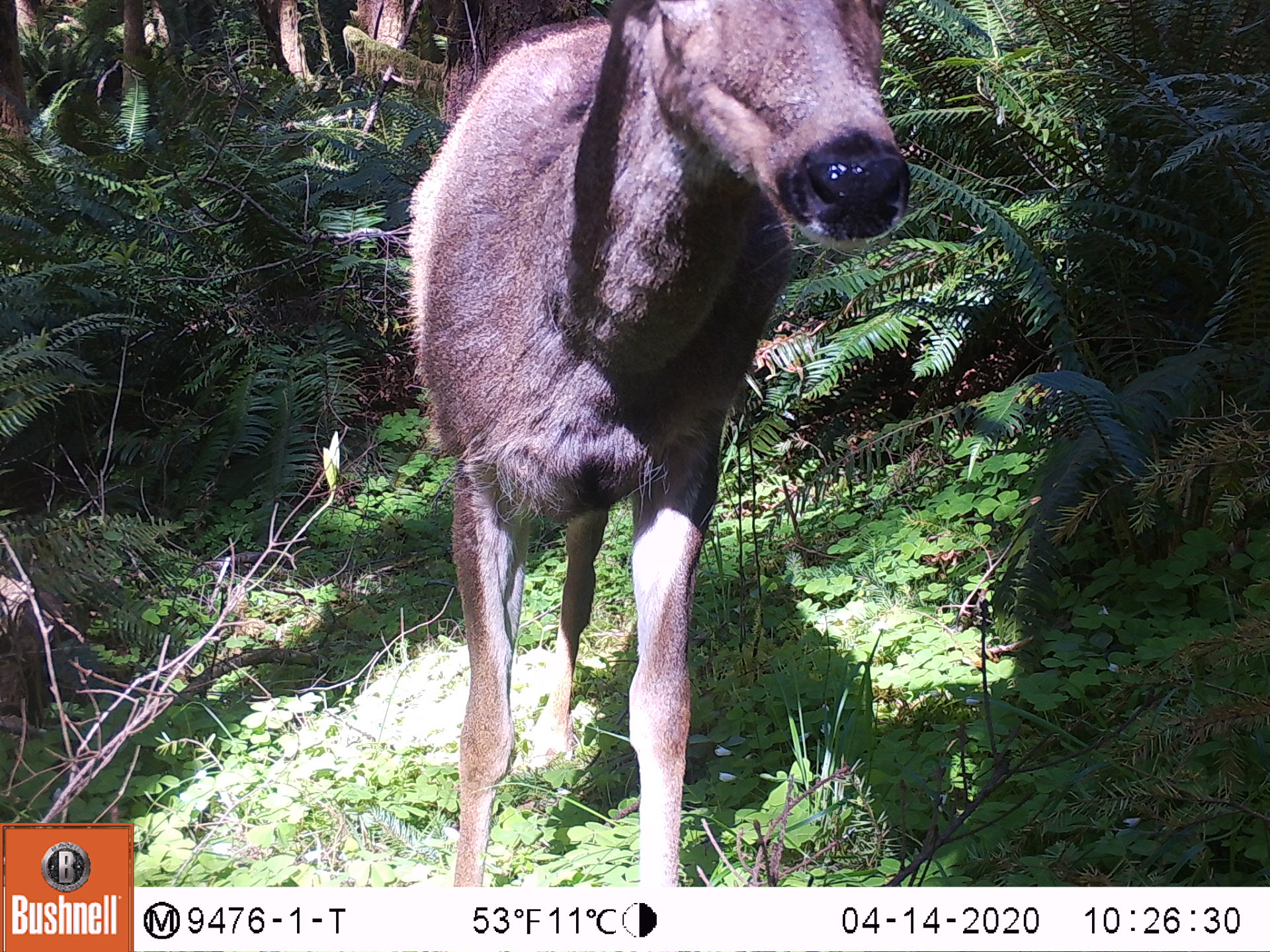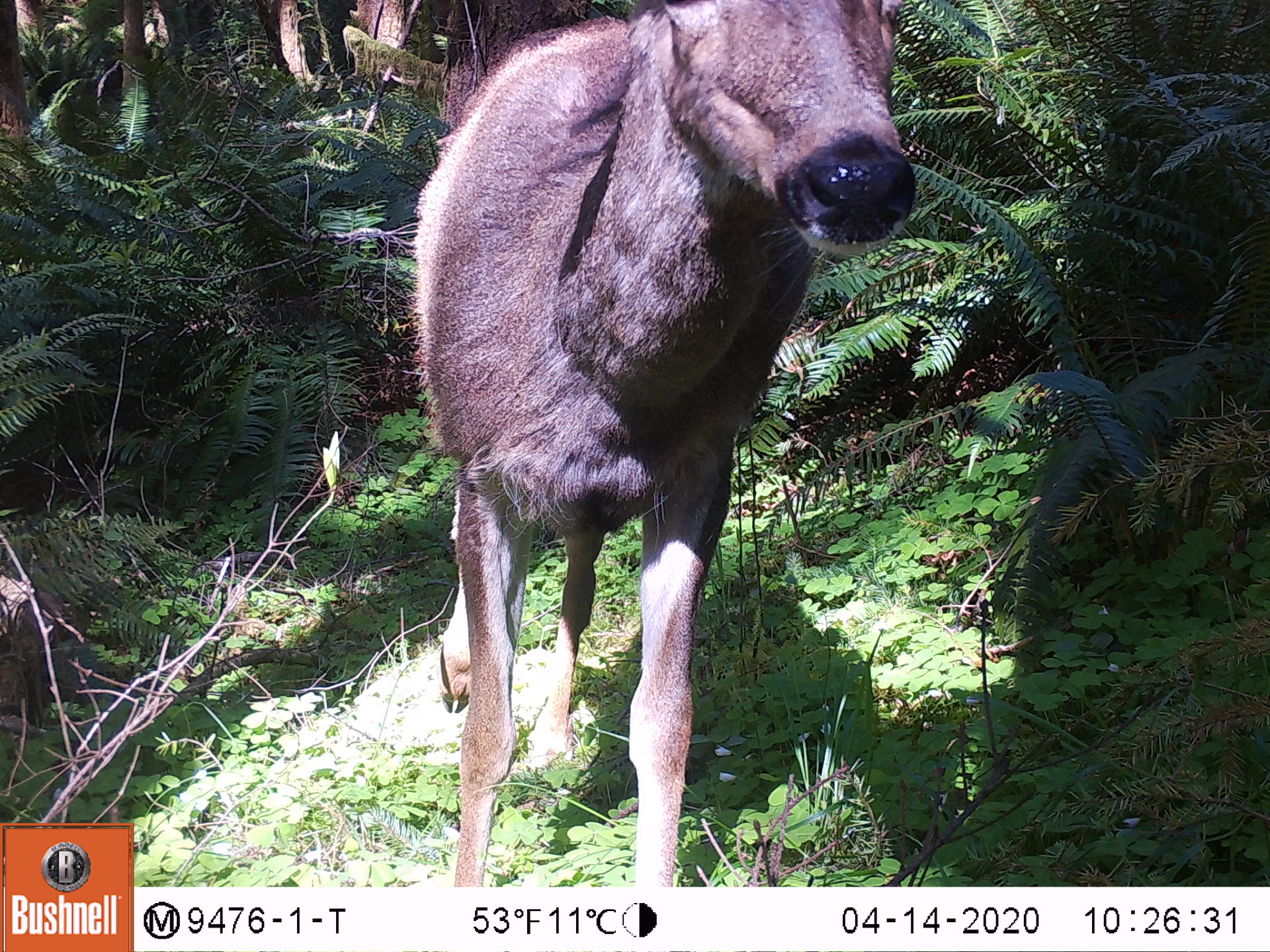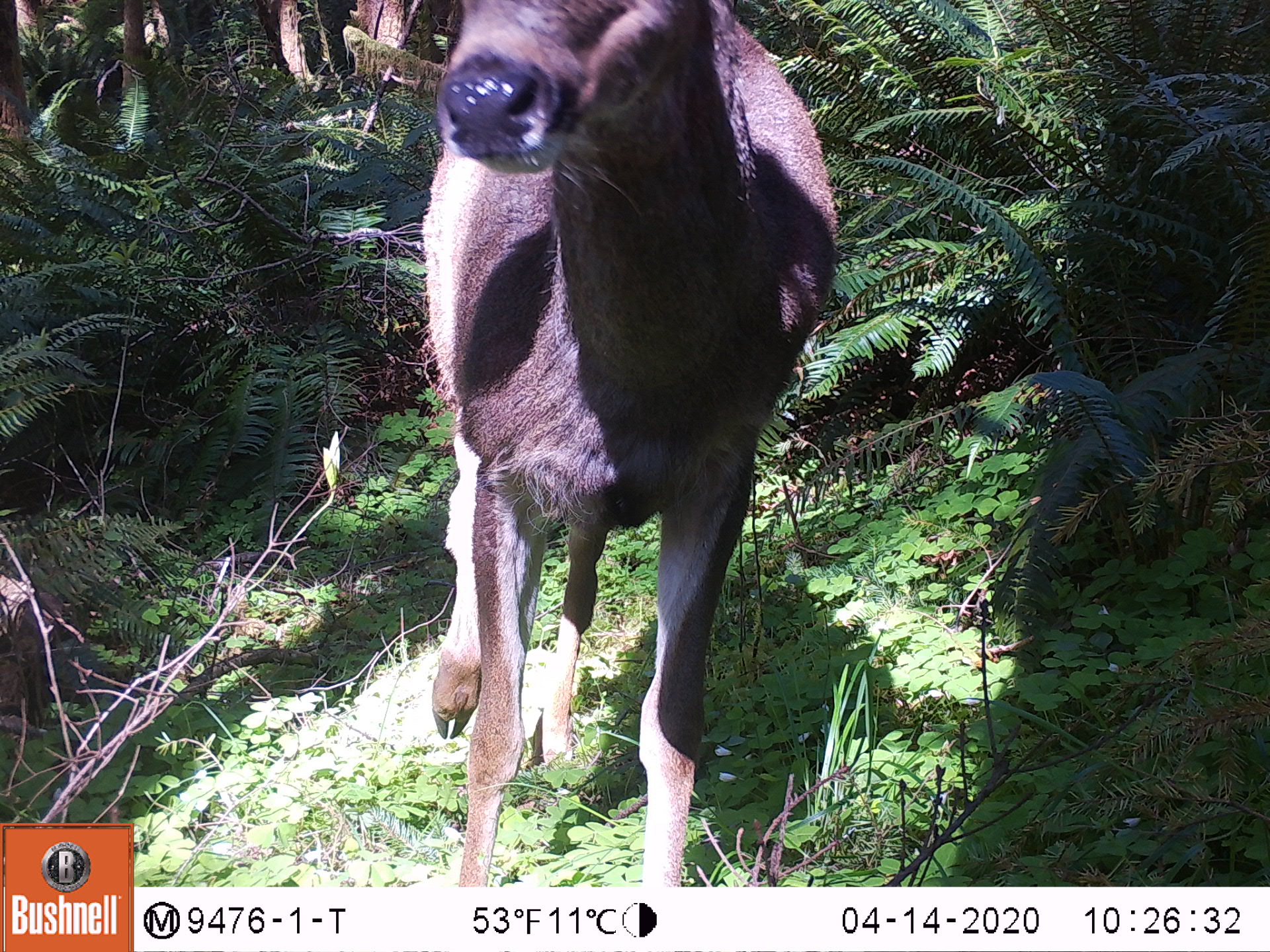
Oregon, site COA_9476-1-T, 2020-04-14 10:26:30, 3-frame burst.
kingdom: Animalia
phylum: Chordata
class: Mammalia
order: Artiodactyla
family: Cervidae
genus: Odocoileus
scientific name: Odocoileus hemionus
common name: black-tailed deer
Black-tailed deer (Odocoileus hemionus).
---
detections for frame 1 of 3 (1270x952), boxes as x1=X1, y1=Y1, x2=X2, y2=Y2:
black-tailed deer: x1=395, y1=1, x2=922, y2=880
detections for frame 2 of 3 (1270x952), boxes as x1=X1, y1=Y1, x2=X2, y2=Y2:
black-tailed deer: x1=408, y1=1, x2=933, y2=880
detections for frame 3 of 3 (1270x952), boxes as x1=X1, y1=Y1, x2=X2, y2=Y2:
black-tailed deer: x1=400, y1=3, x2=852, y2=884